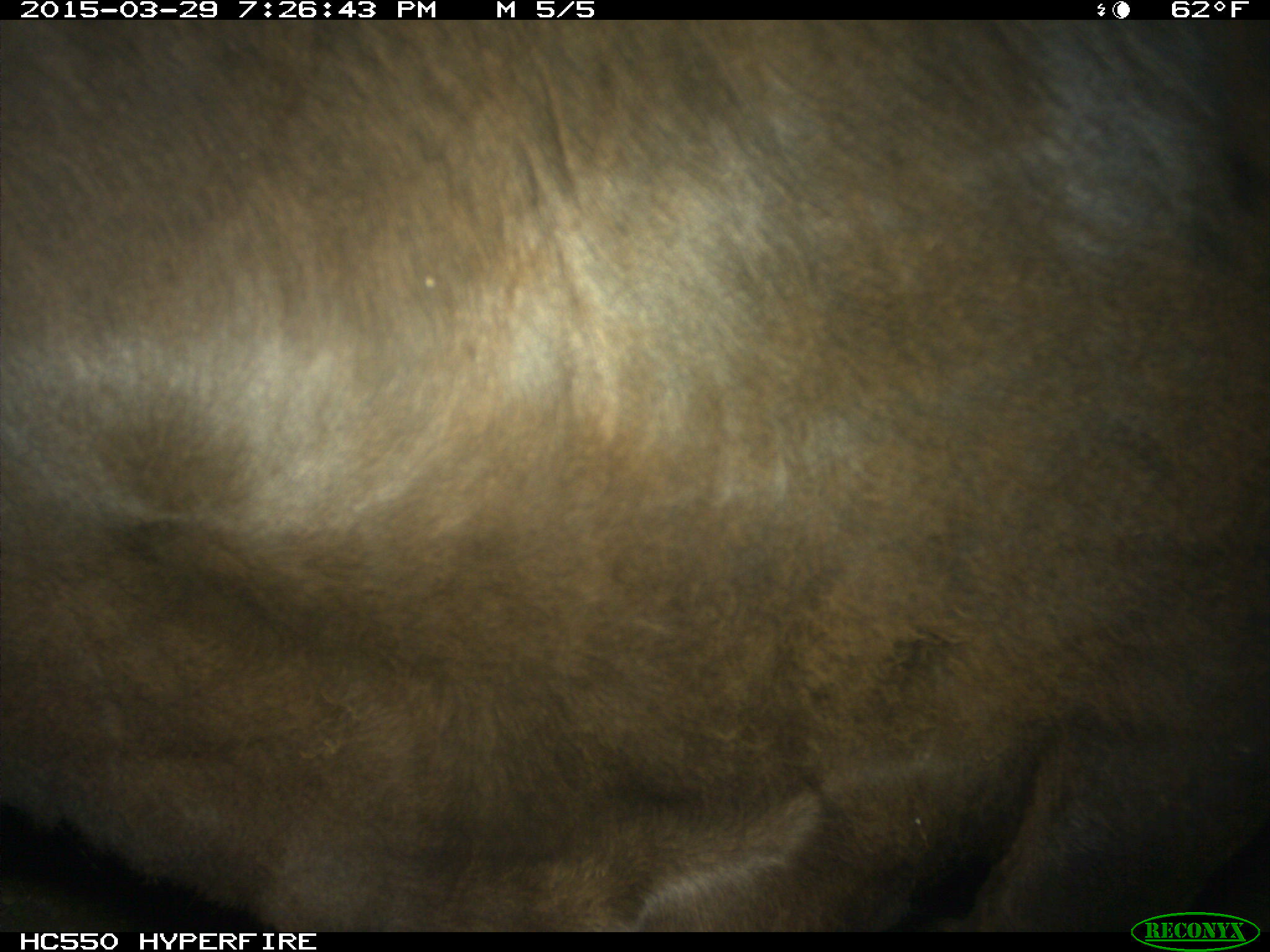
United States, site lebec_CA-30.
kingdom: Animalia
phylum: Chordata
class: Mammalia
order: Artiodactyla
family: Bovidae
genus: Bos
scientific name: Bos taurus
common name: domestic cow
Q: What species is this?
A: Bos taurus (domestic cow).